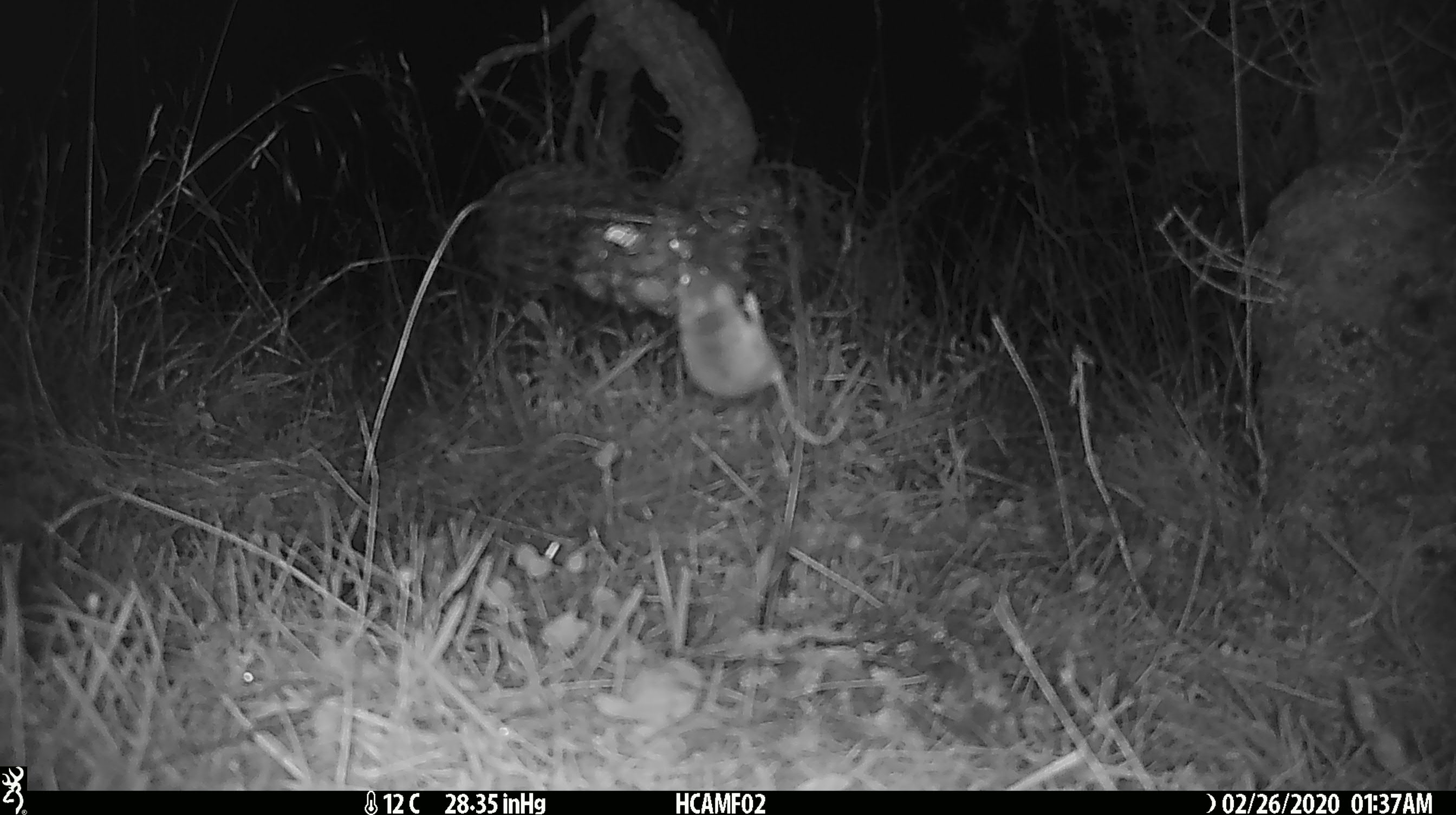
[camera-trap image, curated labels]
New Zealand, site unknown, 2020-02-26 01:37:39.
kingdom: Animalia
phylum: Chordata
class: Mammalia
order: Rodentia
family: Muridae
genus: Mus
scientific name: Mus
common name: mouse